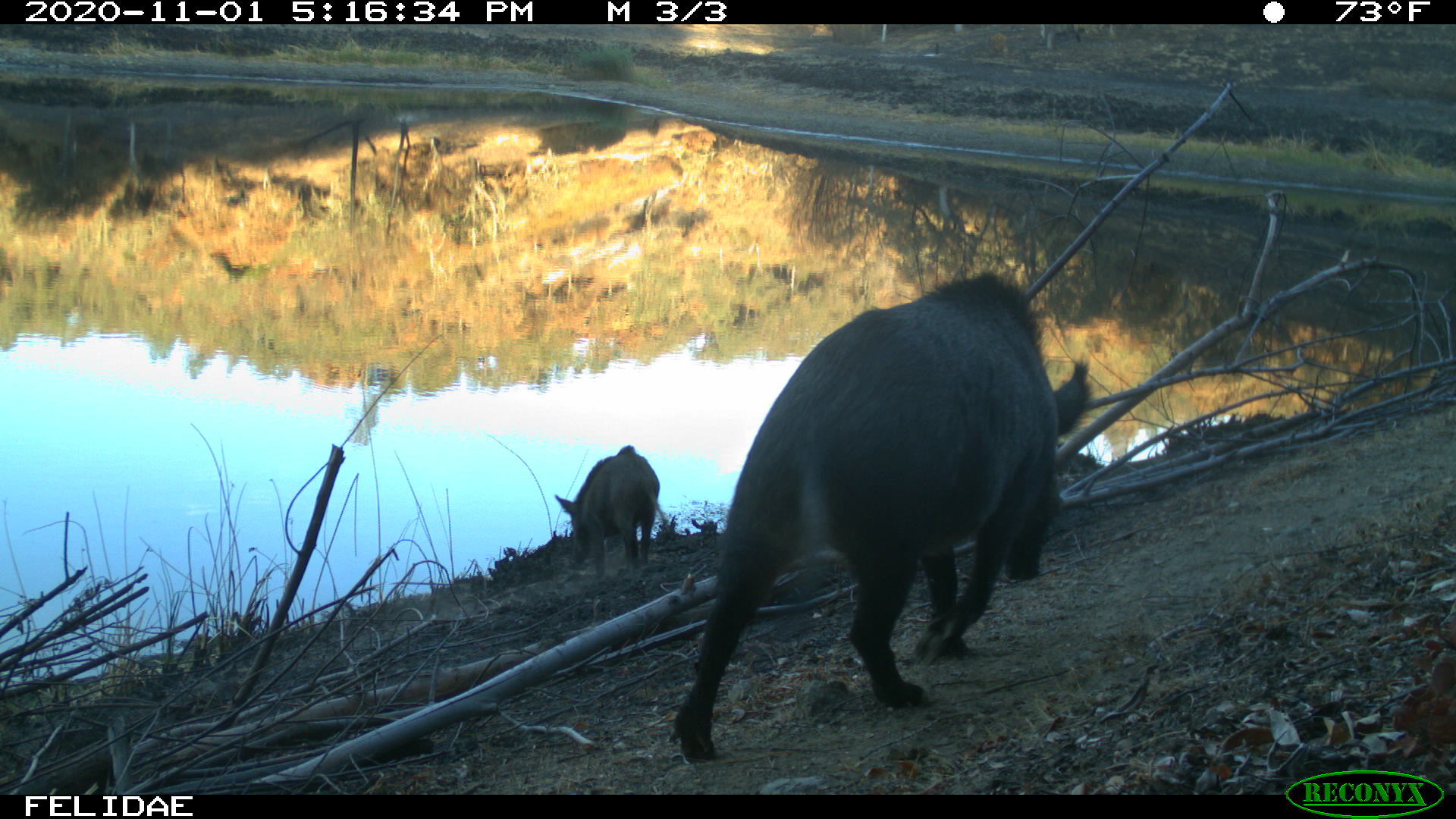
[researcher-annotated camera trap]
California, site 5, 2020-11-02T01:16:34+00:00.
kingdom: Animalia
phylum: Chordata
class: Mammalia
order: Artiodactyla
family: Suidae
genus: Sus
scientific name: Sus scrofa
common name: wild boar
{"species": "wild boar (Sus scrofa)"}